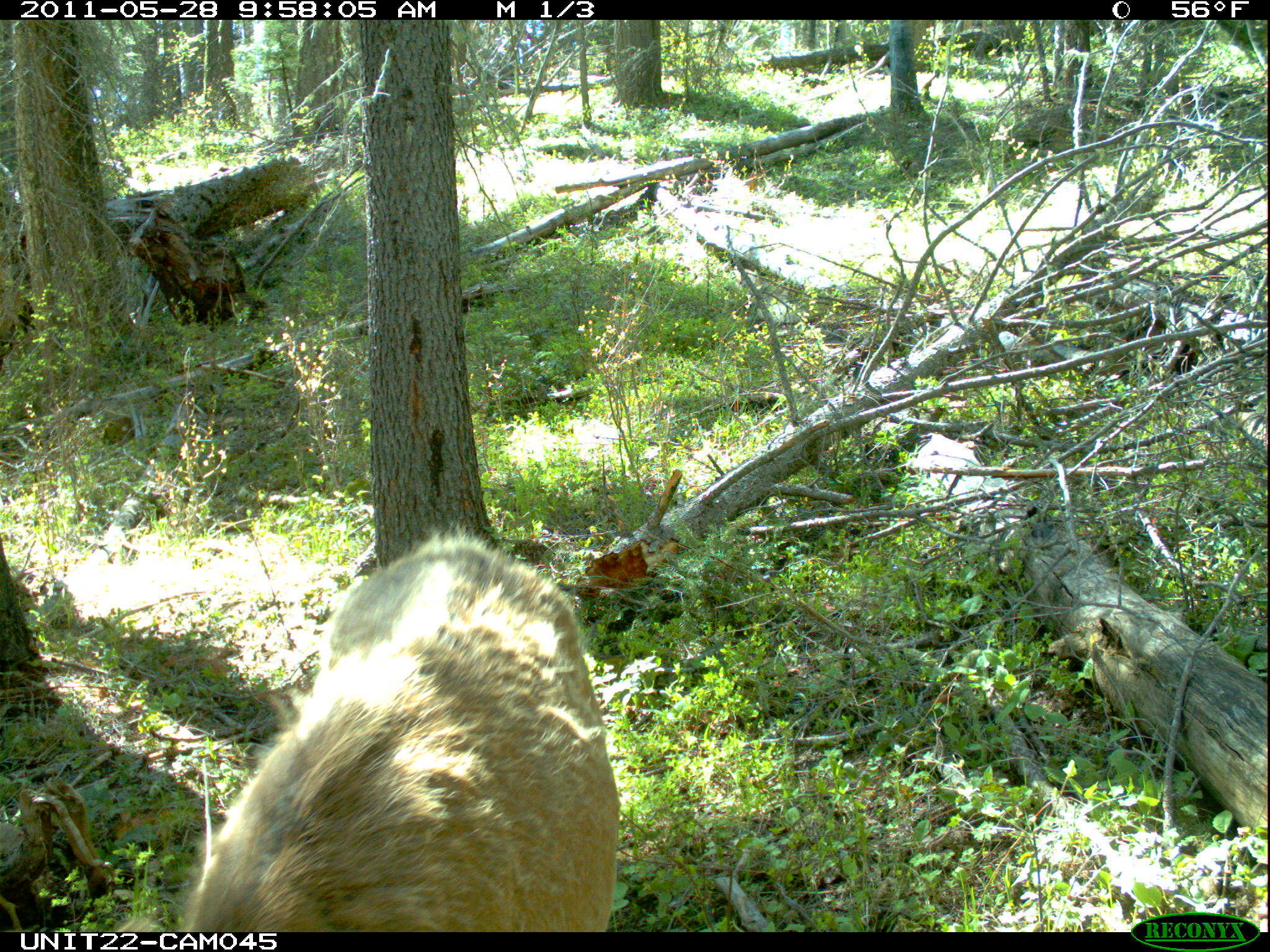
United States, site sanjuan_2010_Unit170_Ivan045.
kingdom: Animalia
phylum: Chordata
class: Mammalia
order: Artiodactyla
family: Cervidae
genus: Cervus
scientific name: Cervus elaphus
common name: red deer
Cervus elaphus (red deer).